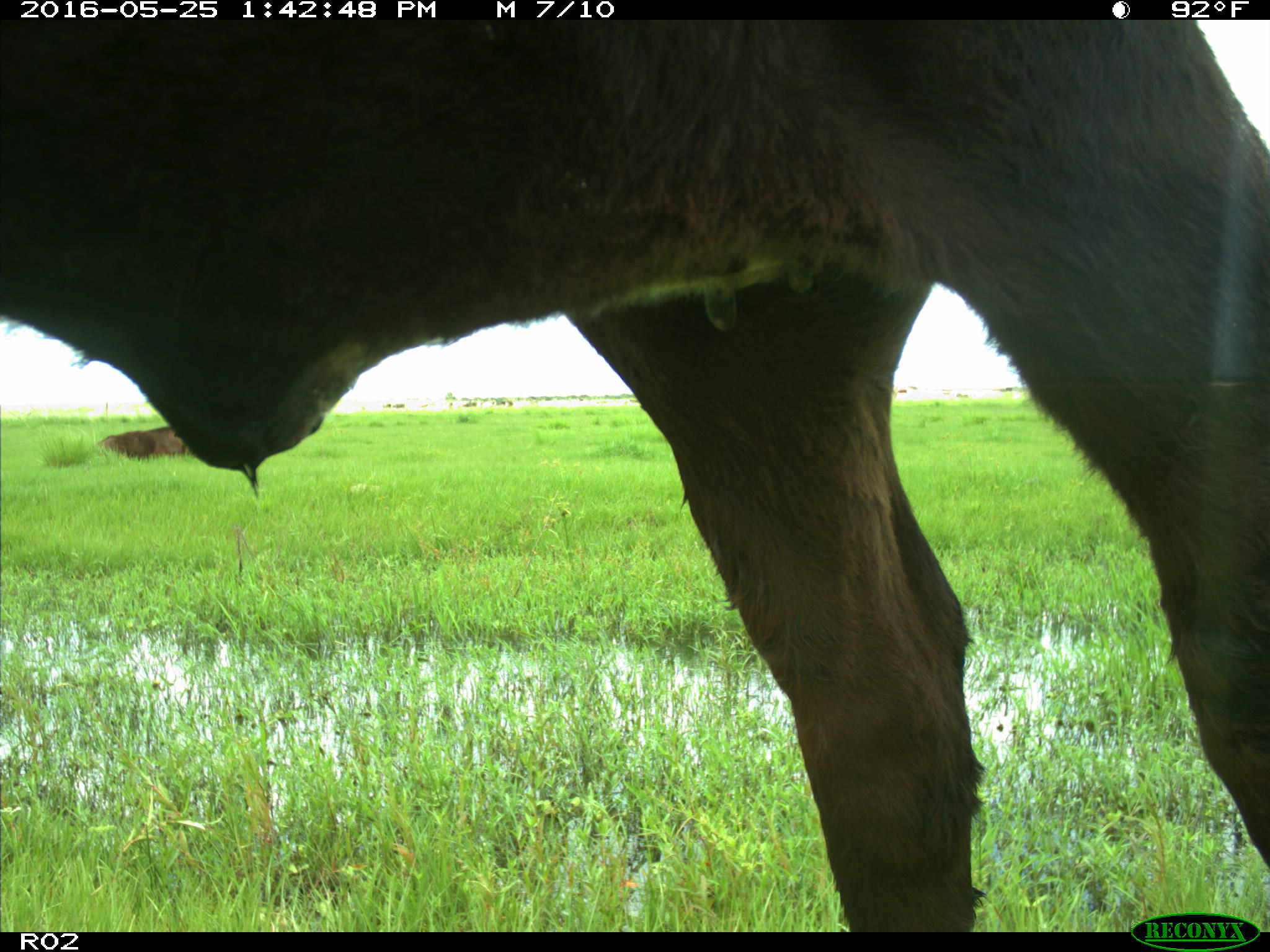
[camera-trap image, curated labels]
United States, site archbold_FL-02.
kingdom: Animalia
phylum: Chordata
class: Mammalia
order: Artiodactyla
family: Bovidae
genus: Bos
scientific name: Bos taurus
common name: domestic cow